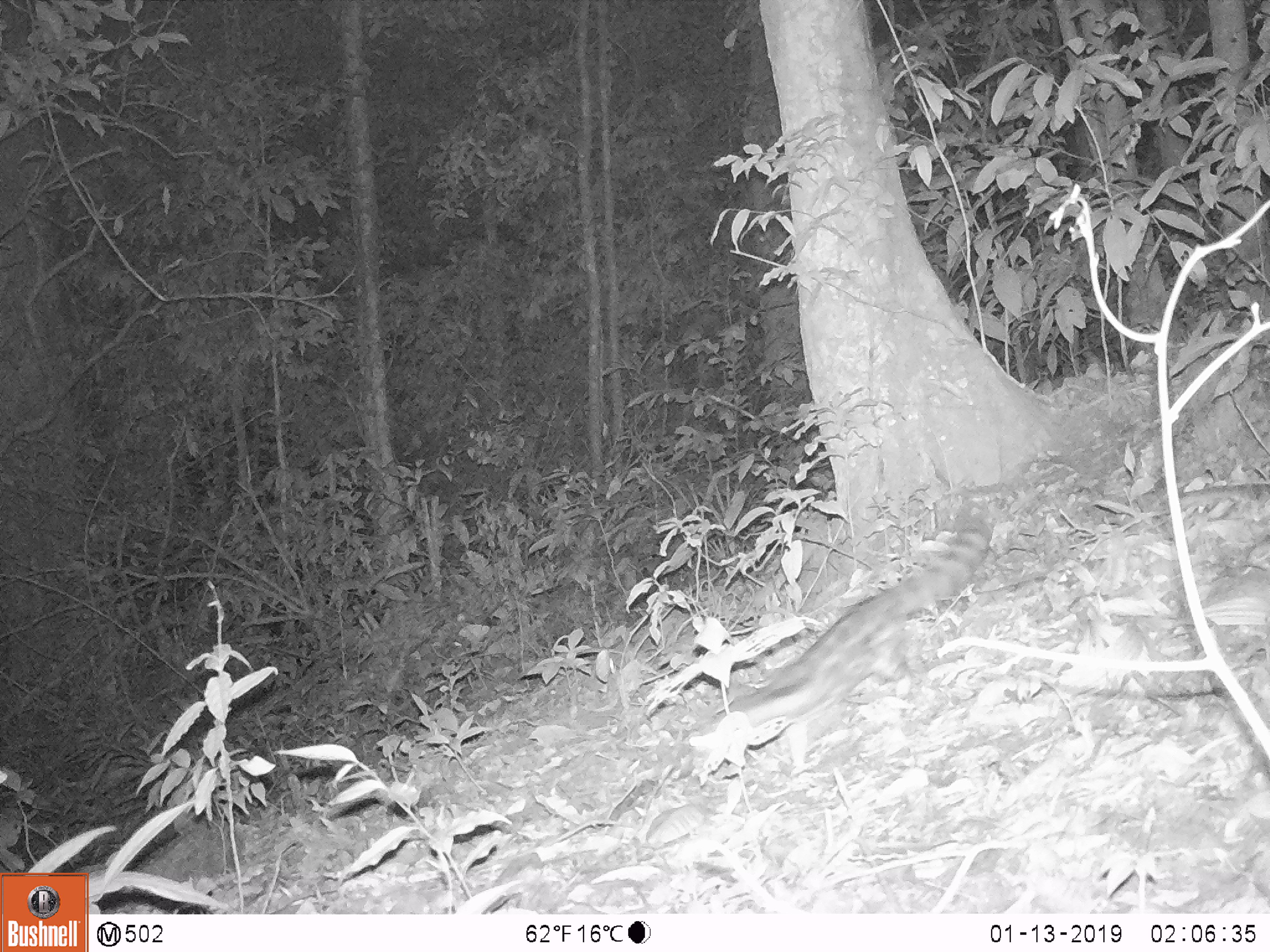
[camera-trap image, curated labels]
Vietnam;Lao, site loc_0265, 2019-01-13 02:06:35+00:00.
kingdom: Animalia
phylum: Chordata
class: Mammalia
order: Carnivora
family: Prionodontidae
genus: Prionodon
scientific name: Prionodon pardicolor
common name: spotted linsang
Spotted linsang (Prionodon pardicolor). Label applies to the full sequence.